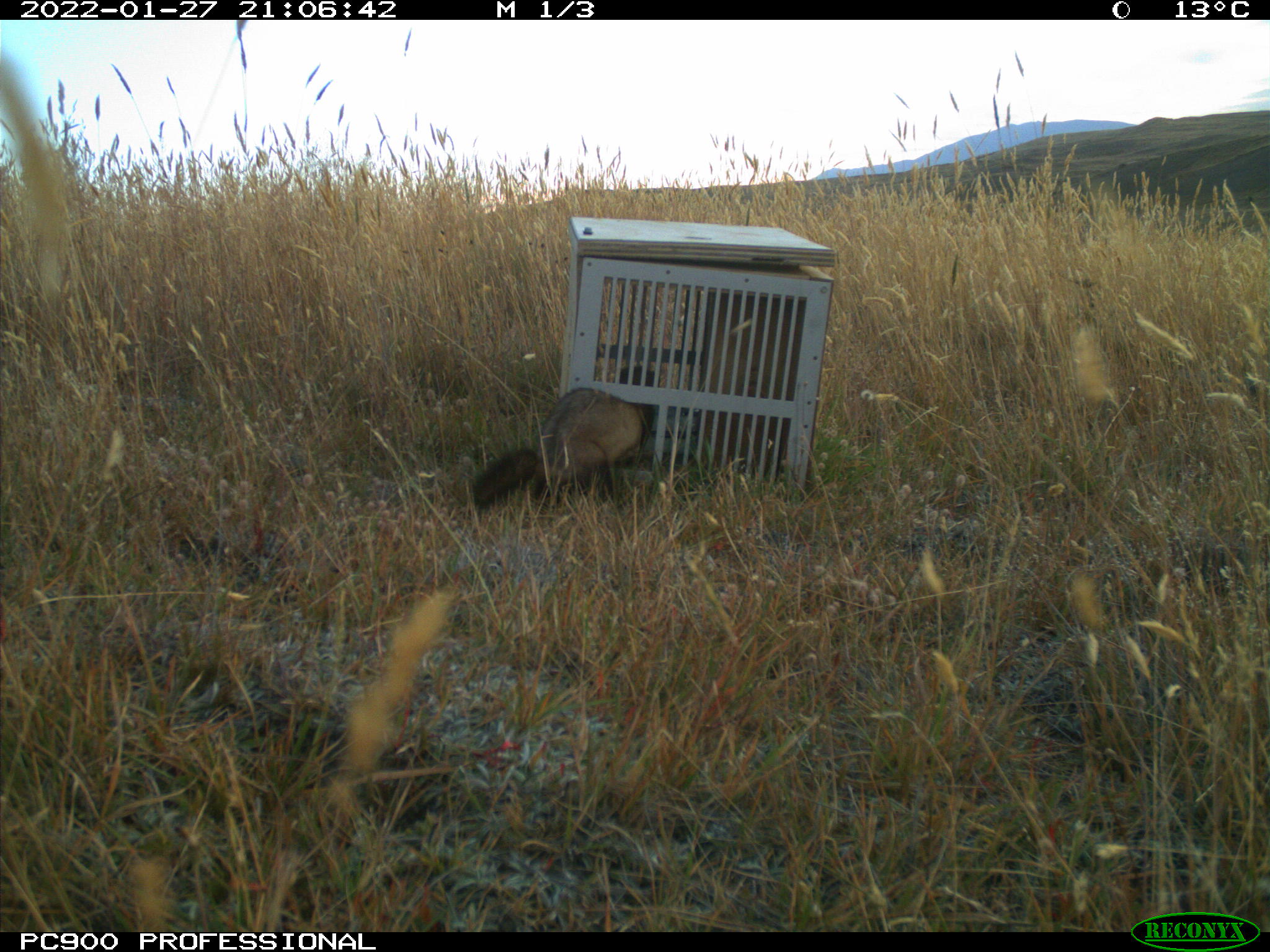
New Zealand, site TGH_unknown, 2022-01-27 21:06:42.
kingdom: Animalia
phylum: Chordata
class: Mammalia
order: Carnivora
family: Mustelidae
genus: Mustela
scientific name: Mustela furo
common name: ferret